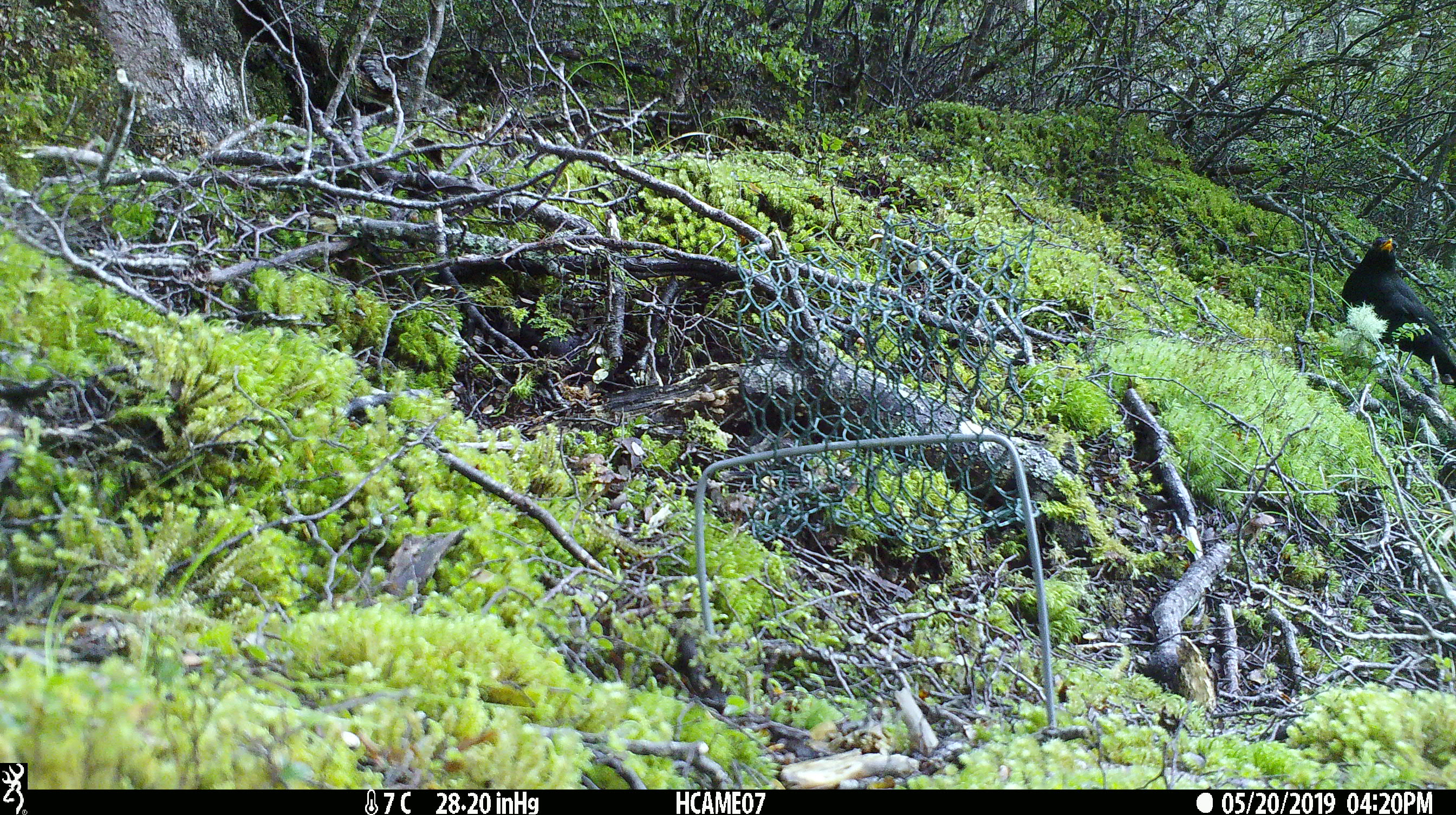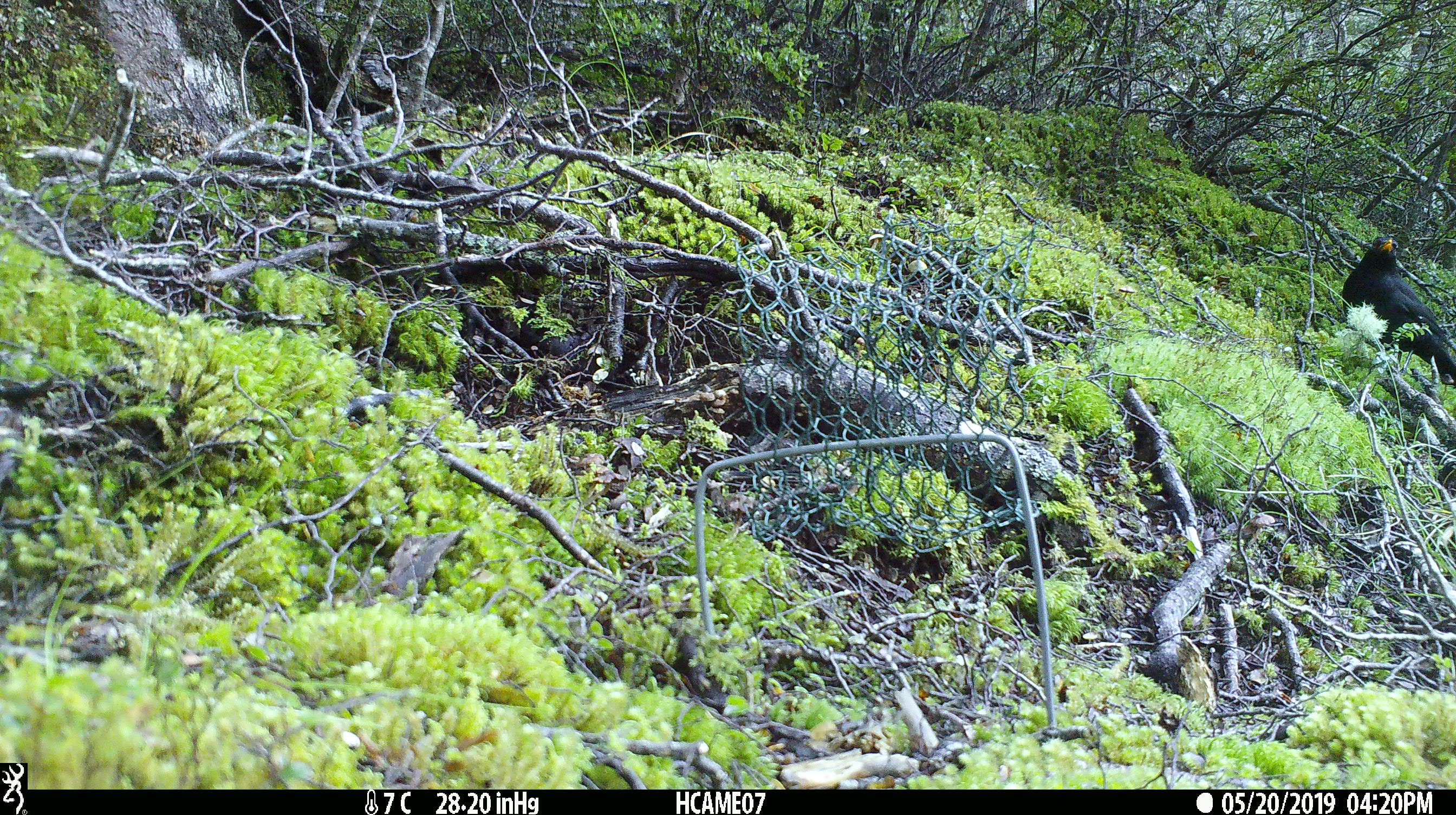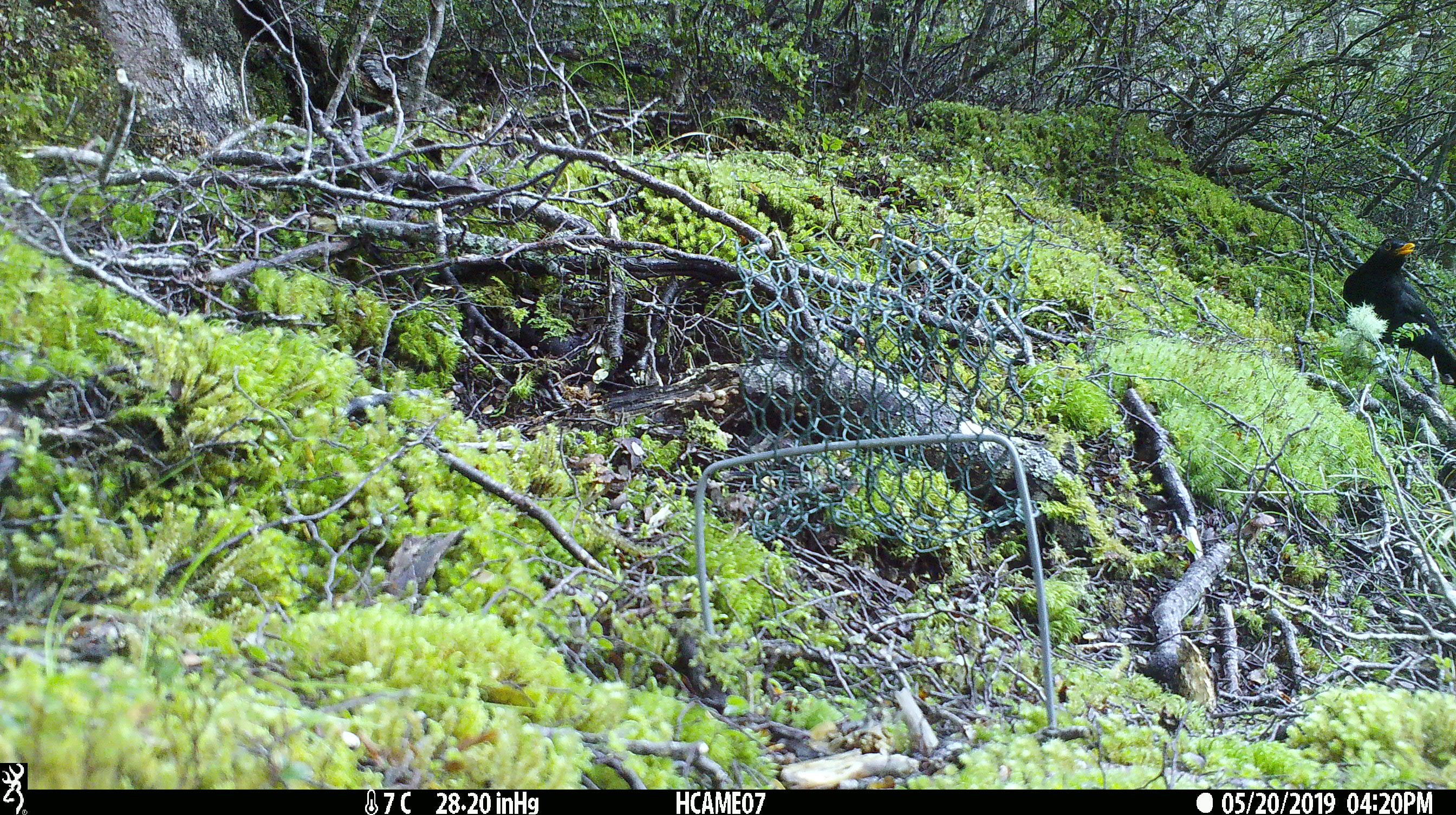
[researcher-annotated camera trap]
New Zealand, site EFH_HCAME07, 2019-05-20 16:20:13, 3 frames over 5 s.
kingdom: Animalia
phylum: Chordata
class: Aves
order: Passeriformes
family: Turdidae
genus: Turdus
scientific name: Turdus merula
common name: eurasian blackbird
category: blackbird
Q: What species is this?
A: Blackbird (eurasian blackbird) (Turdus merula).